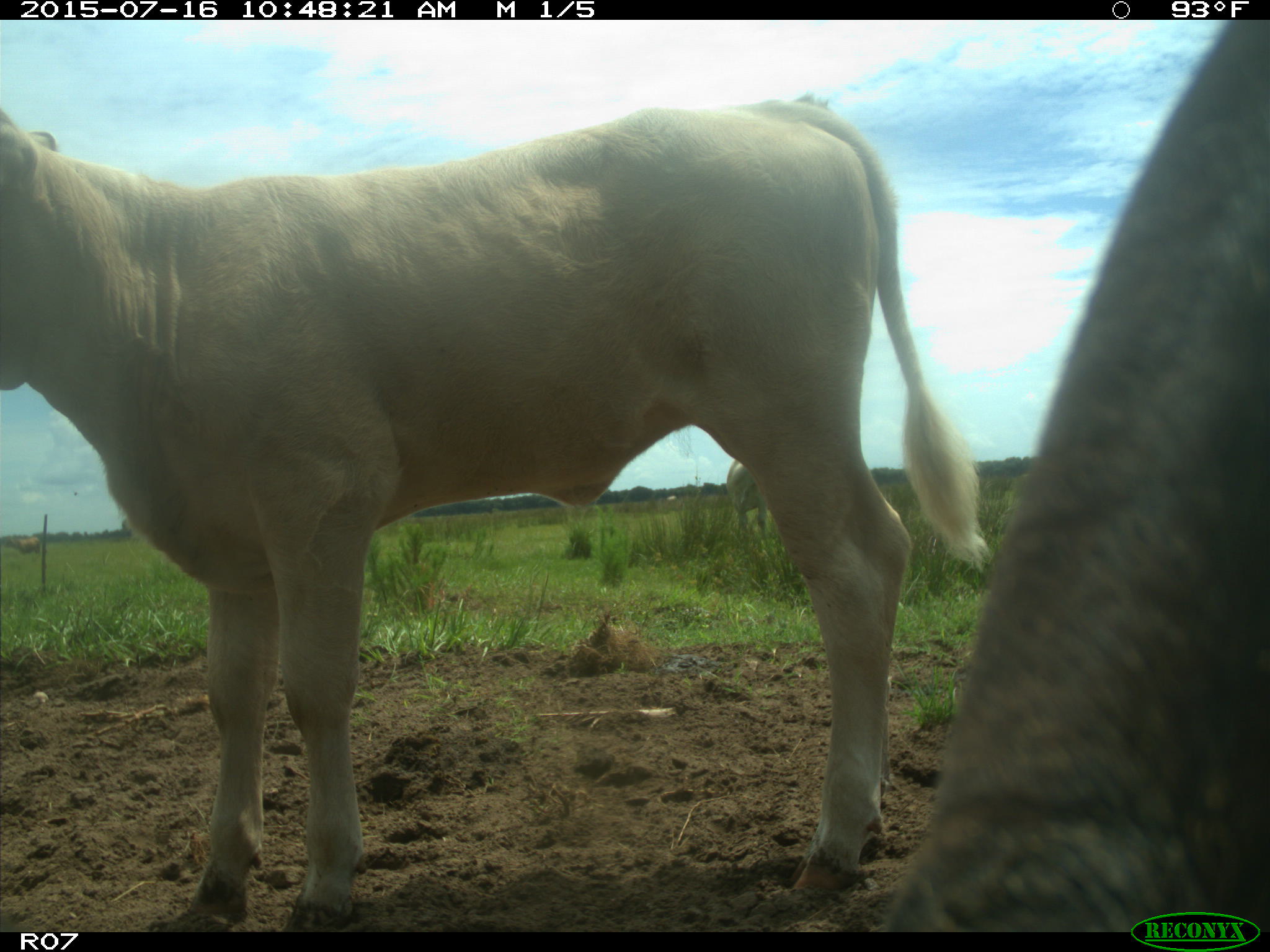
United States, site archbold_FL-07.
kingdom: Animalia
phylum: Chordata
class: Mammalia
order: Artiodactyla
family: Bovidae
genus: Bos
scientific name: Bos taurus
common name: domestic cow